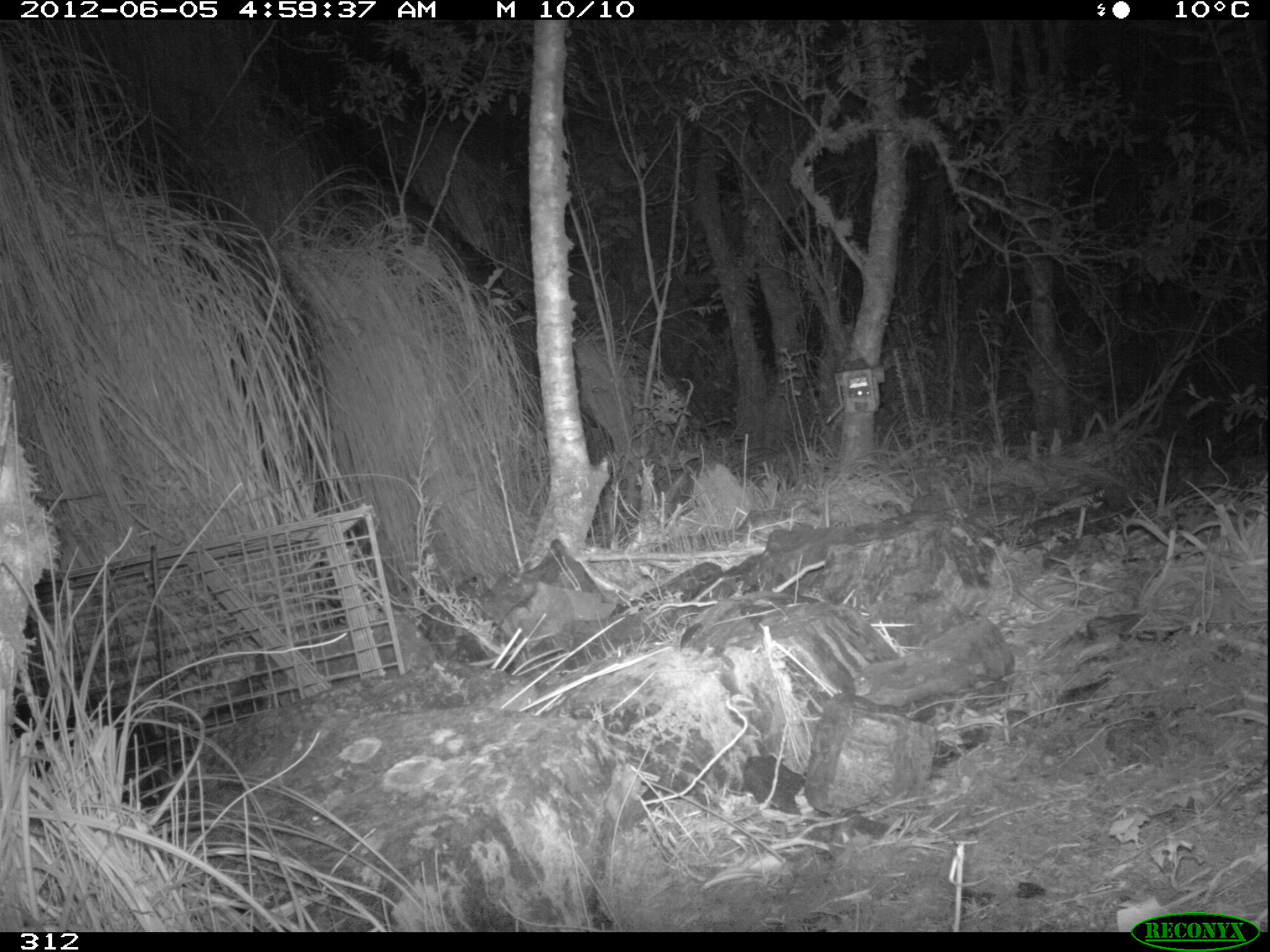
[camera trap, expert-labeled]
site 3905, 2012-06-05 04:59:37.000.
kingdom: Animalia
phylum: Chordata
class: Mammalia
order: Didelphimorphia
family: Didelphidae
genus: Didelphis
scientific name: Didelphis pernigra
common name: andean white-eared opossum